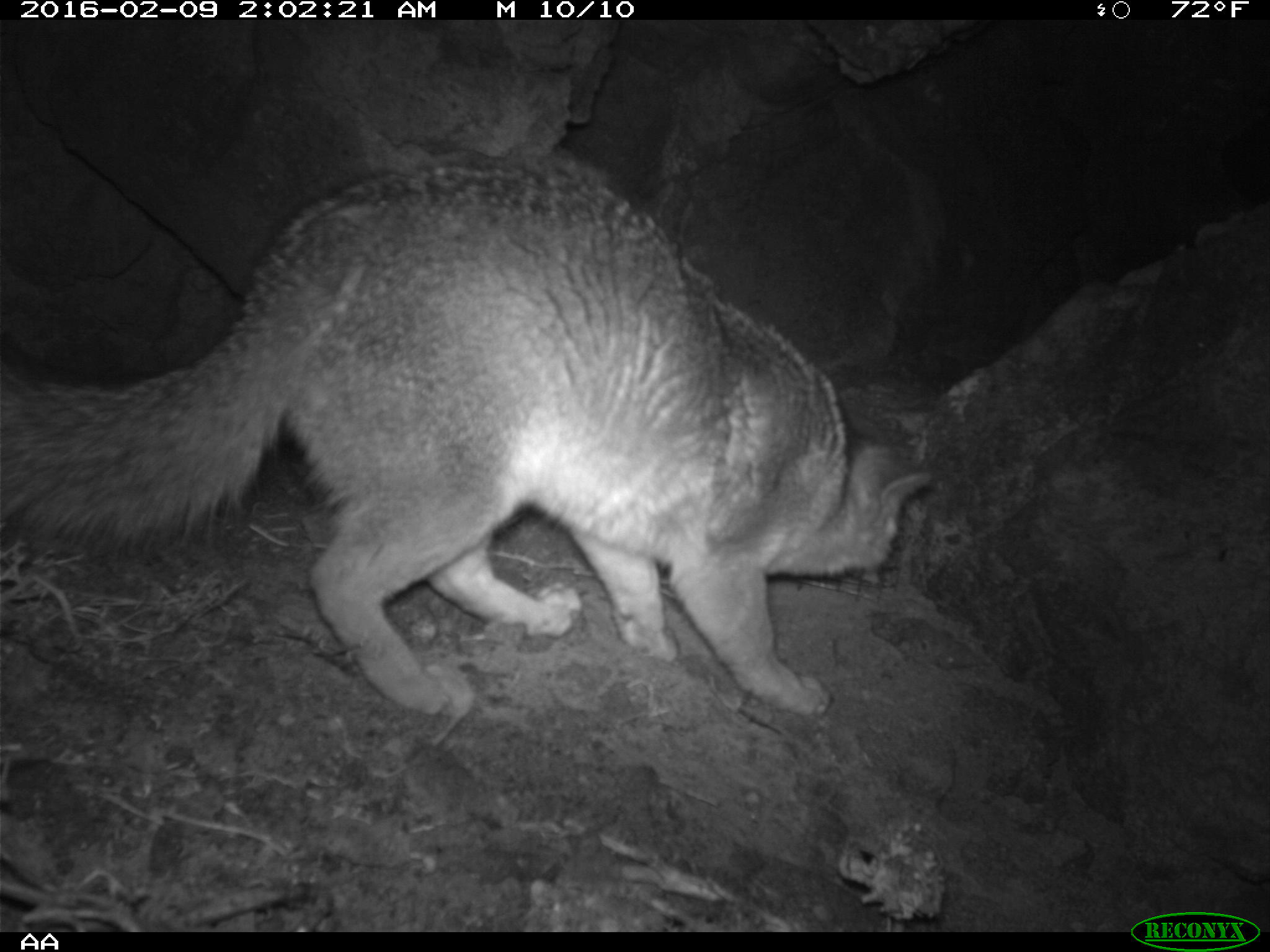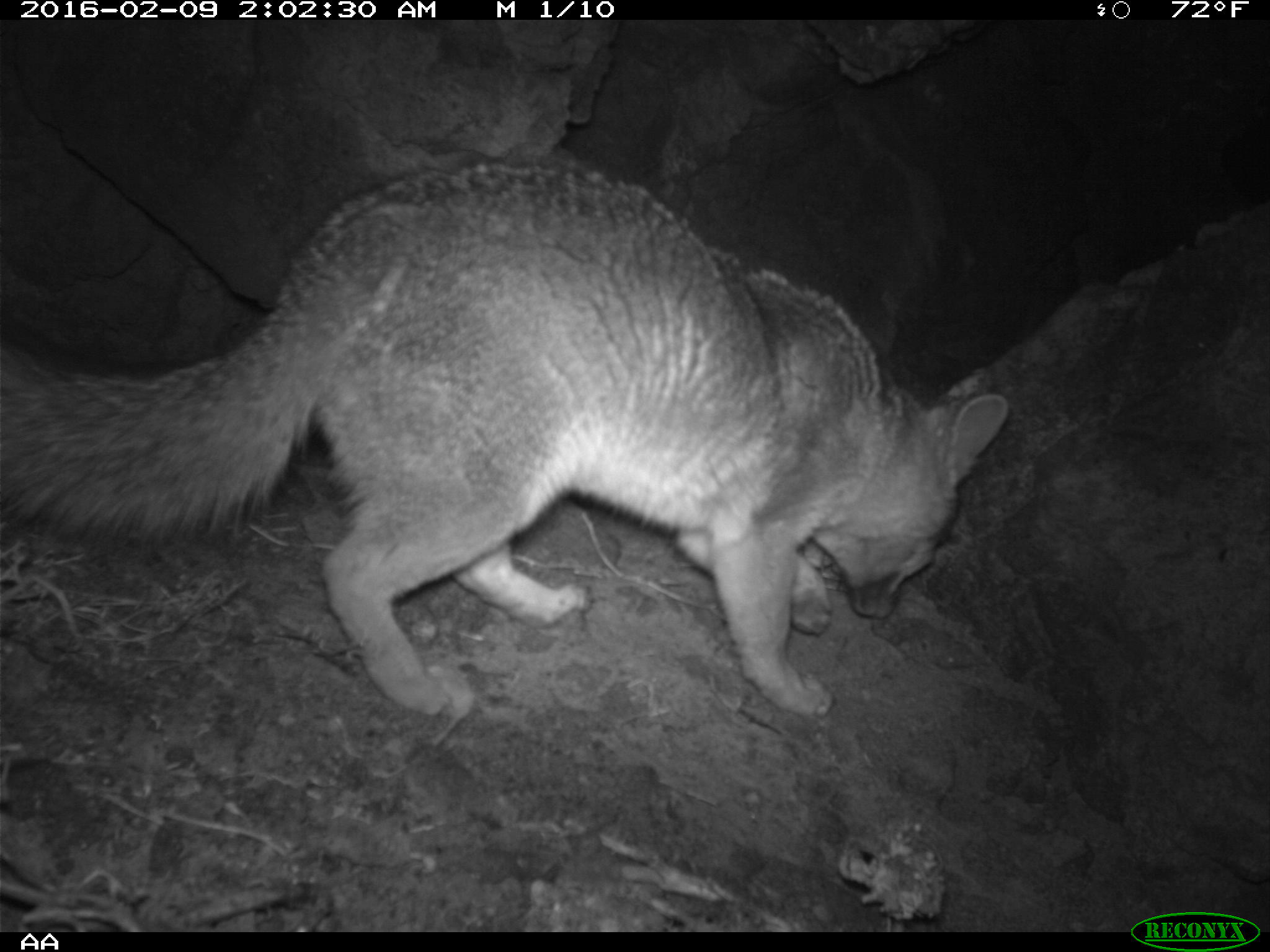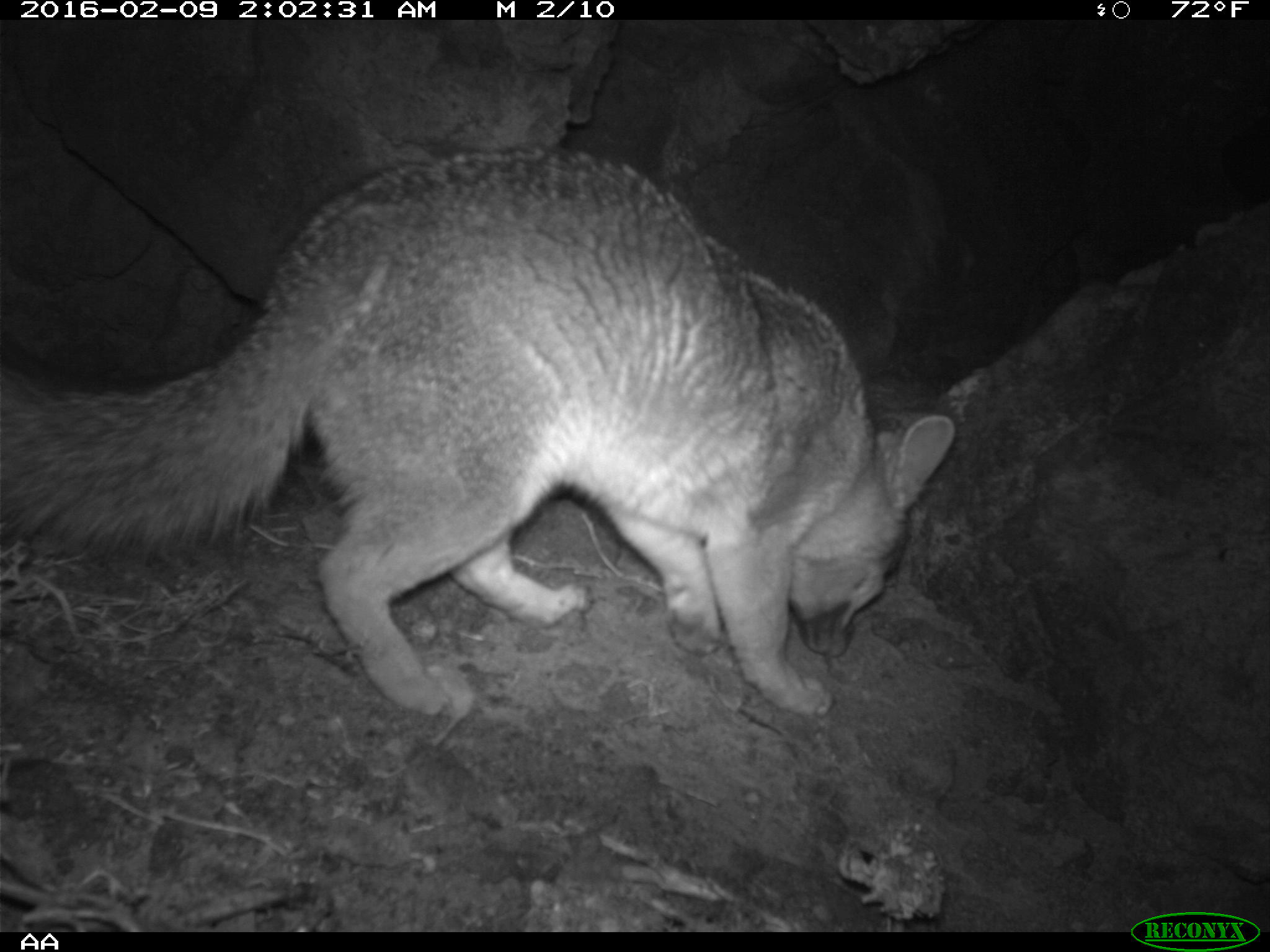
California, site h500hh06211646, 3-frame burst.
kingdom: Animalia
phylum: Chordata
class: Mammalia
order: Carnivora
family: Canidae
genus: Urocyon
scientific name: Urocyon littoralis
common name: island fox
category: fox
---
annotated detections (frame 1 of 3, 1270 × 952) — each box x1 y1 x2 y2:
fox: 0 165 930 713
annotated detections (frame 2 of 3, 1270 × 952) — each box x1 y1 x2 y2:
fox: 0 159 1006 716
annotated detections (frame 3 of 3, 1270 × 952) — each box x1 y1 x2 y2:
fox: 0 146 956 715